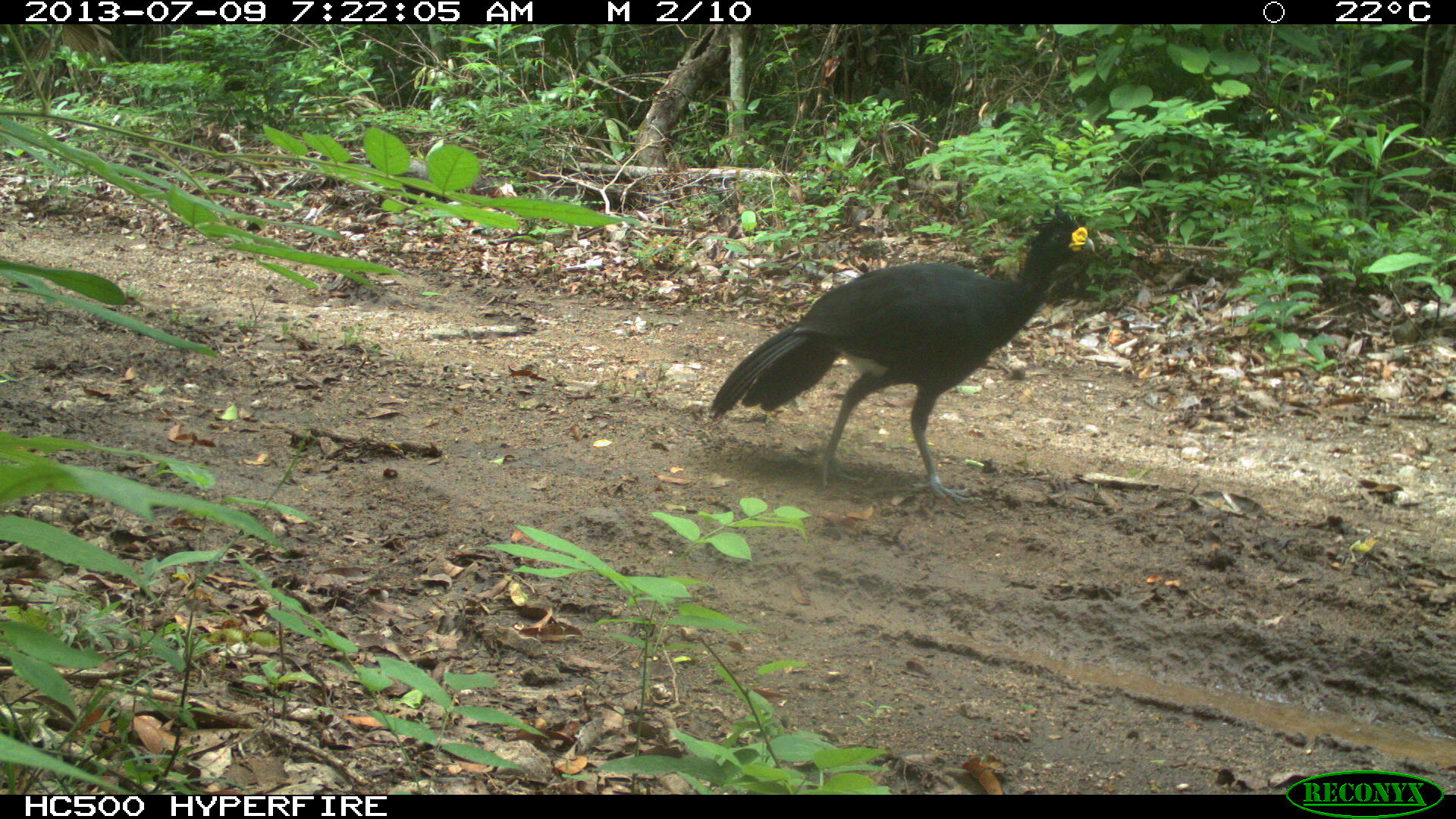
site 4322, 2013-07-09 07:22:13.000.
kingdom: Animalia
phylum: Chordata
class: Aves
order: Galliformes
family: Cracidae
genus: Crax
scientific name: Crax rubra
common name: great curassow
Crax rubra (great curassow), count 1, sex male.